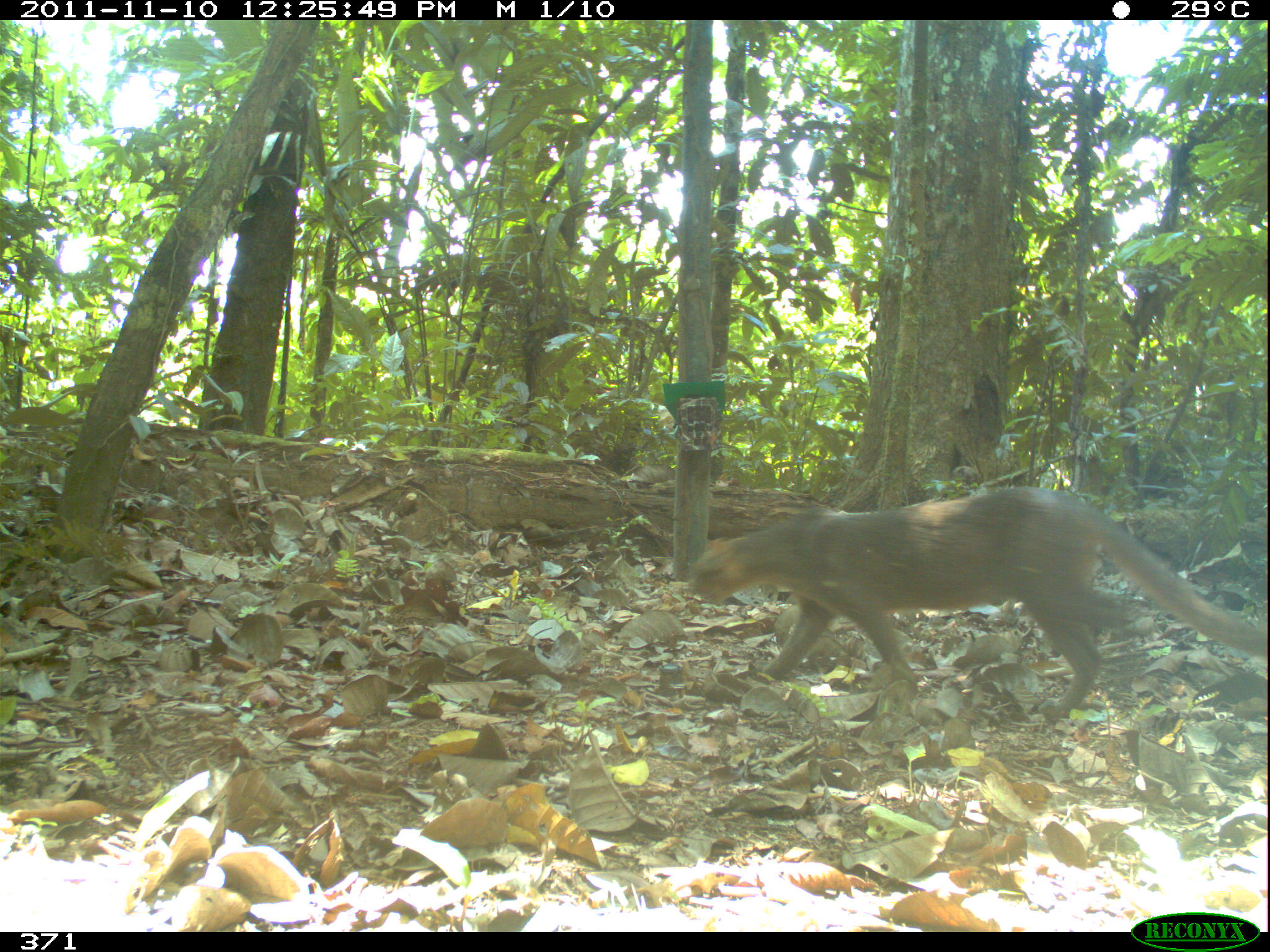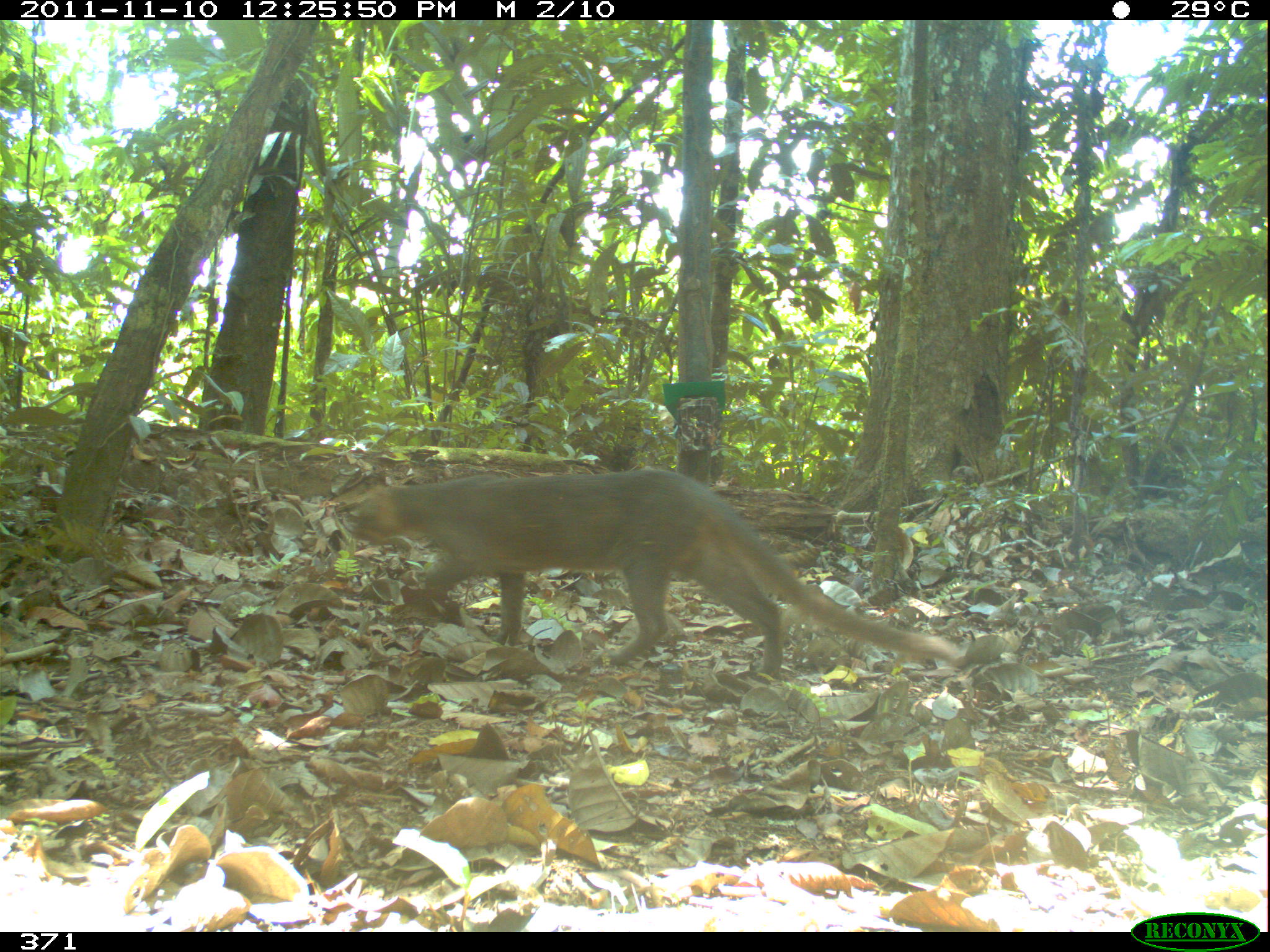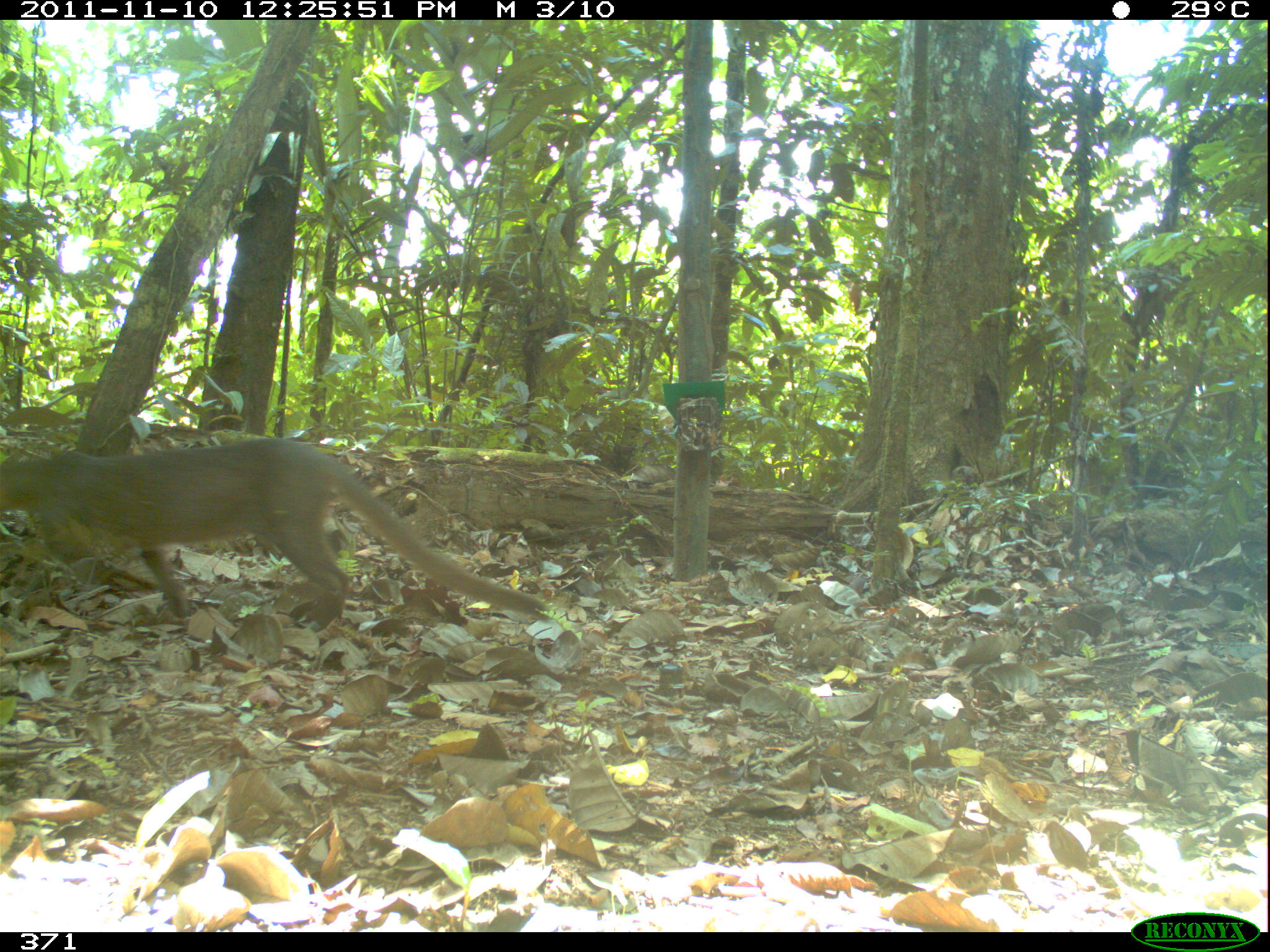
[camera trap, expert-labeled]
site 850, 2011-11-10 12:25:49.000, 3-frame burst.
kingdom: Animalia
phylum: Chordata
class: Mammalia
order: Carnivora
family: Felidae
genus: Herpailurus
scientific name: Herpailurus yagouaroundi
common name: jaguarundi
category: puma yagouaroundi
Puma yagouaroundi (jaguarundi) (Herpailurus yagouaroundi).